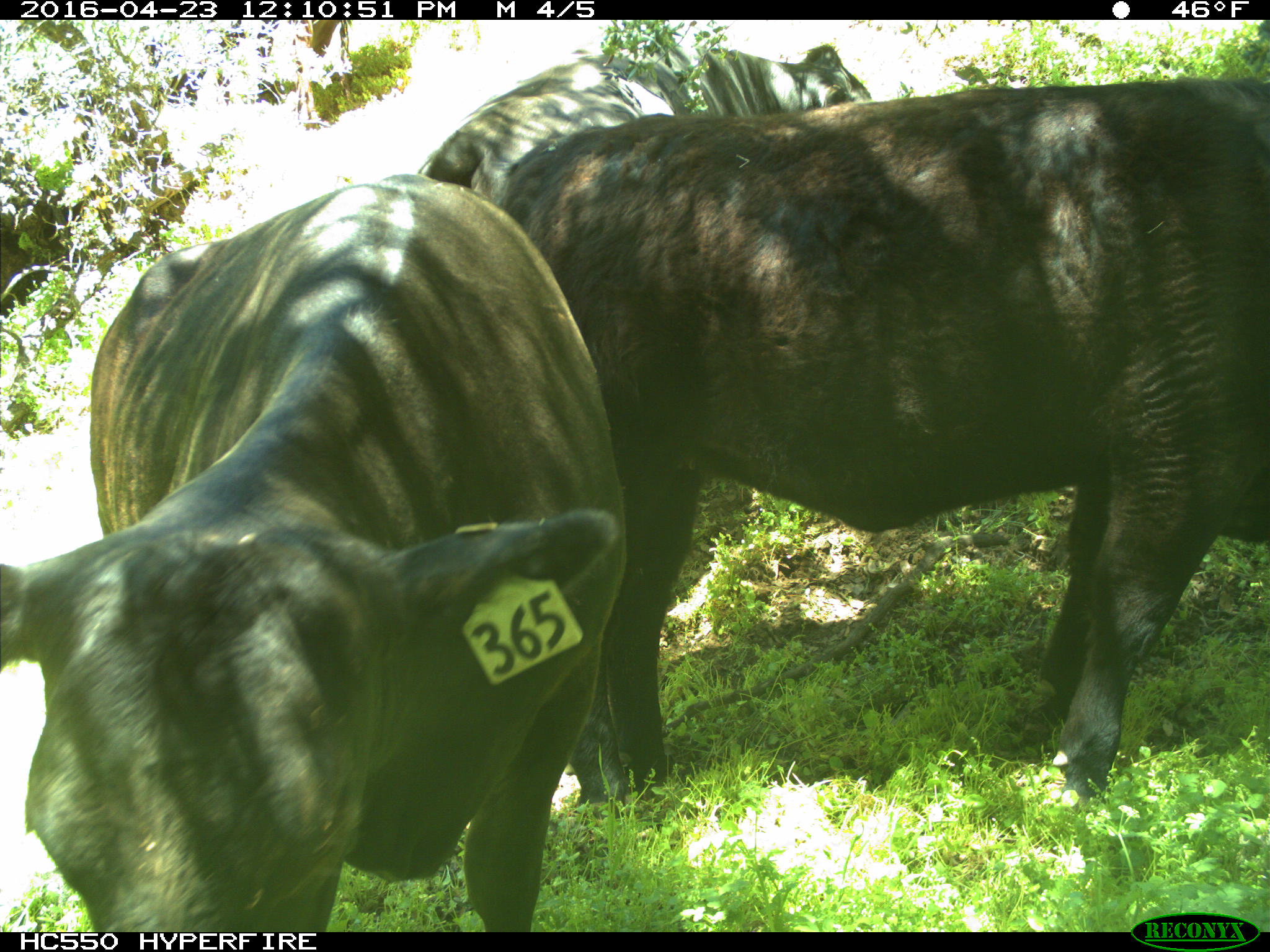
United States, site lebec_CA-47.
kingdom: Animalia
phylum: Chordata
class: Mammalia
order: Artiodactyla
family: Bovidae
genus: Bos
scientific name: Bos taurus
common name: domestic cow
Bos taurus (domestic cow).